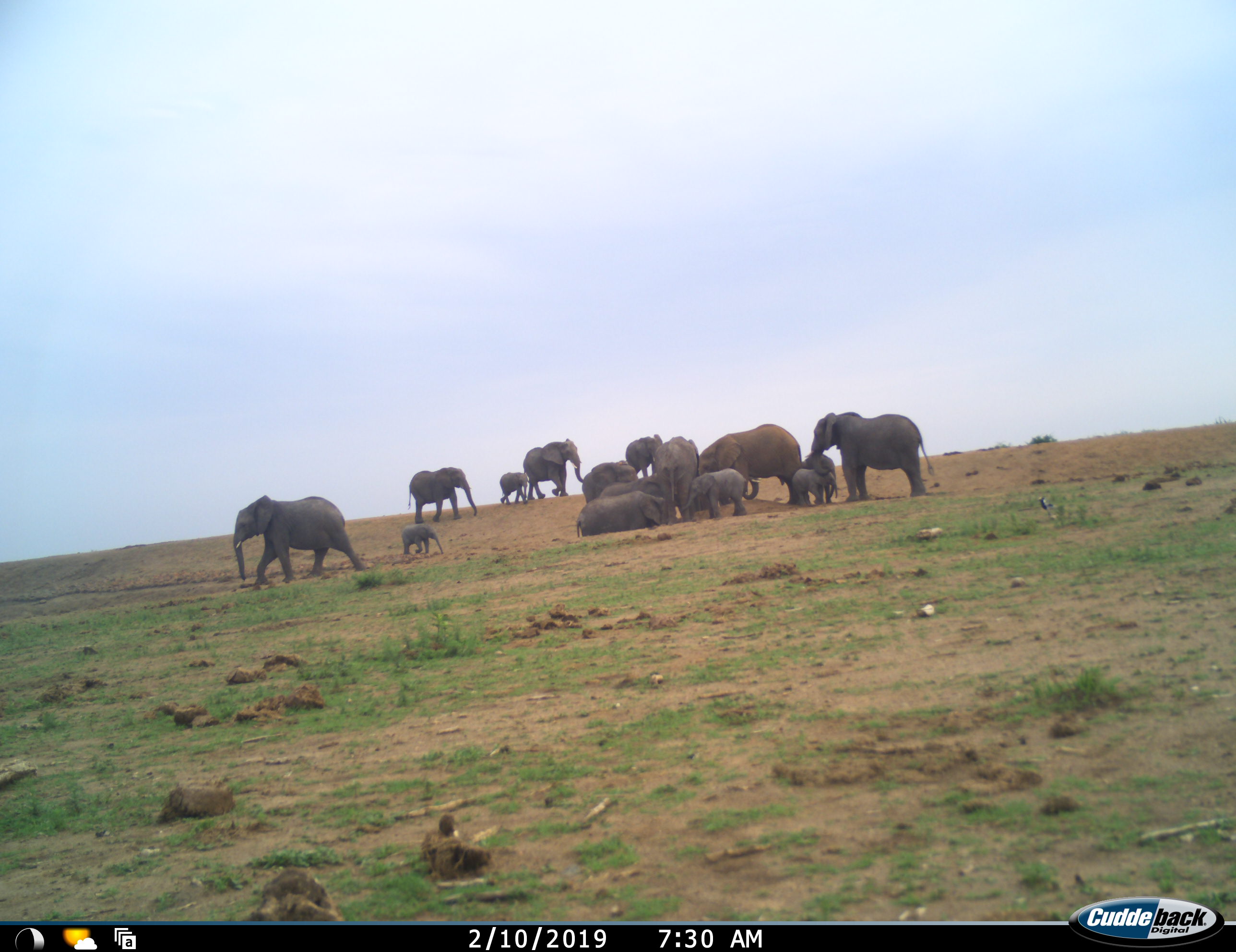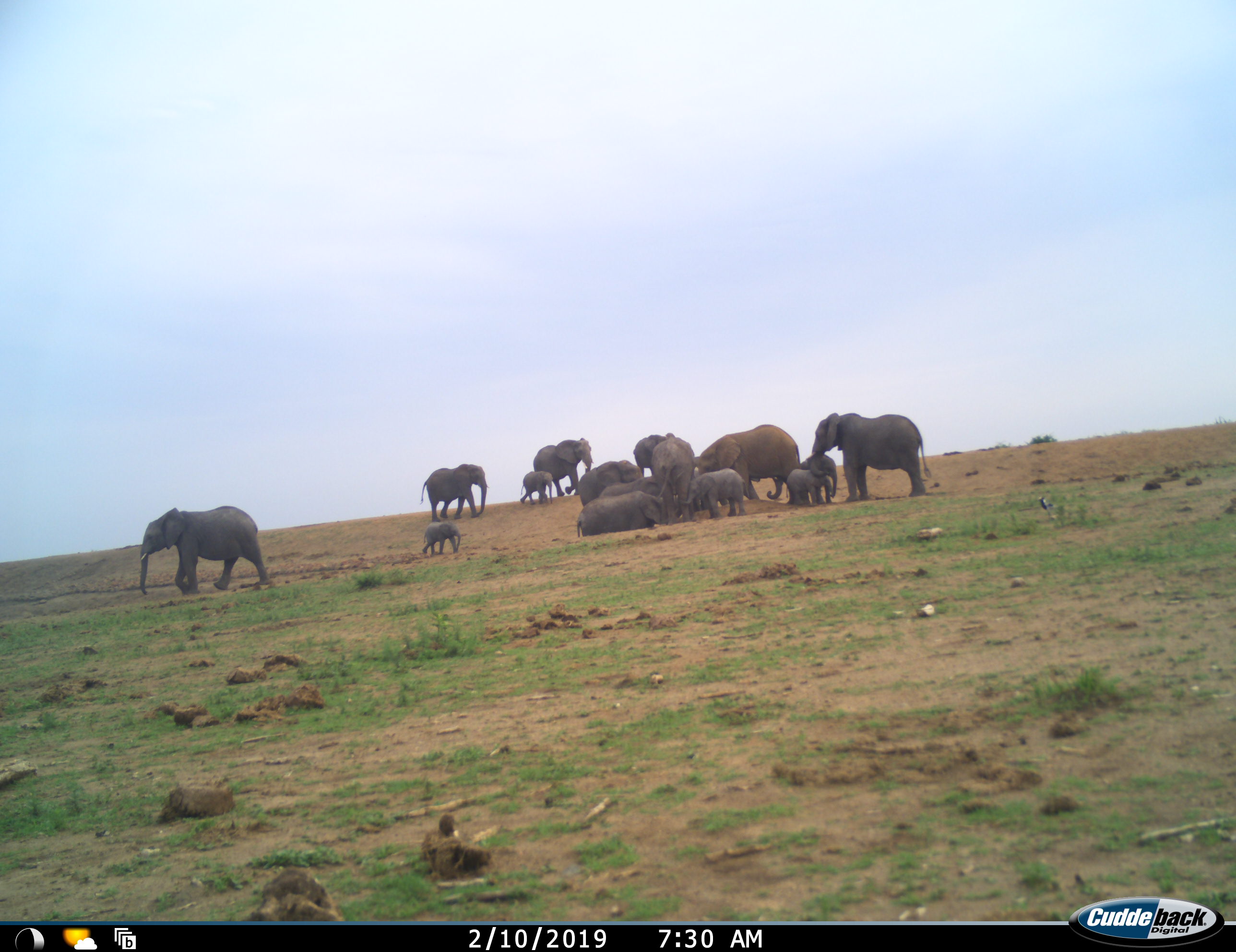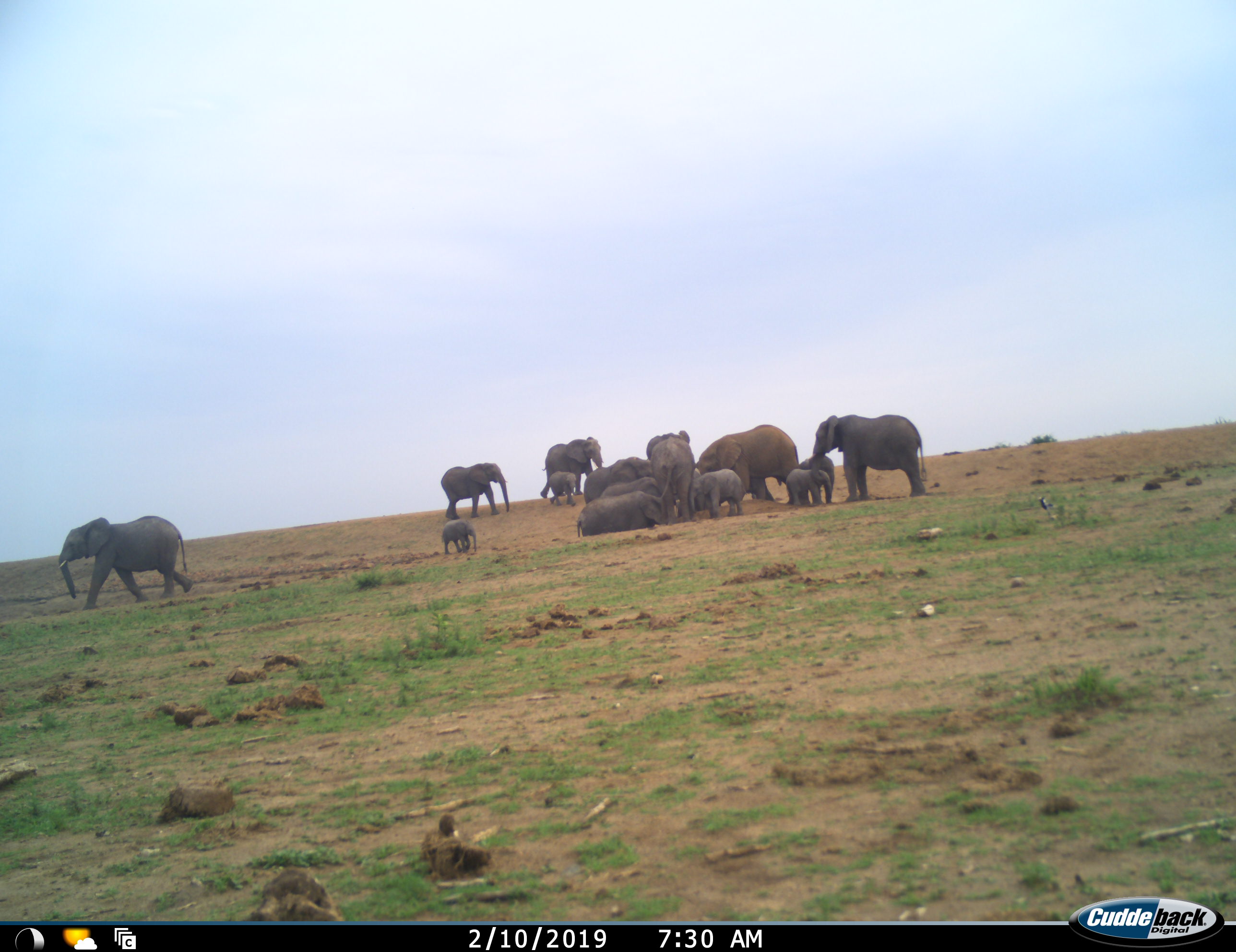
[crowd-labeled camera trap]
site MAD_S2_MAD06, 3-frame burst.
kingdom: Animalia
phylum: Chordata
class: Mammalia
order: Proboscidea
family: Elephantidae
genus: Loxodonta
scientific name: Loxodonta africana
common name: african bush elephant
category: elephant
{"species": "elephant (african bush elephant) (Loxodonta africana)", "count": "11-50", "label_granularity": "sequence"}